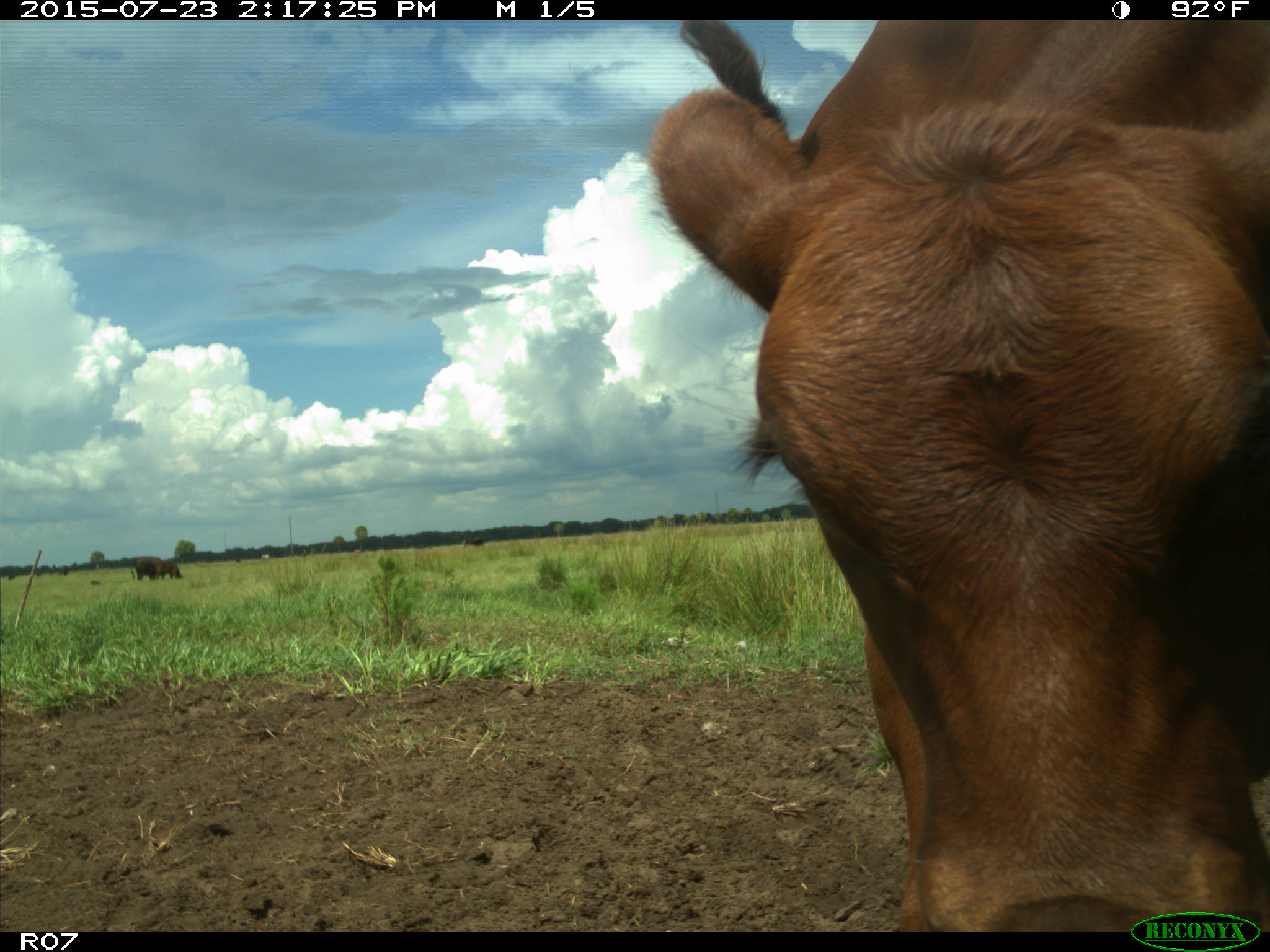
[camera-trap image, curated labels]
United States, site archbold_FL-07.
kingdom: Animalia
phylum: Chordata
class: Mammalia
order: Artiodactyla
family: Bovidae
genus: Bos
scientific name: Bos taurus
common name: domestic cow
Bos taurus (domestic cow).